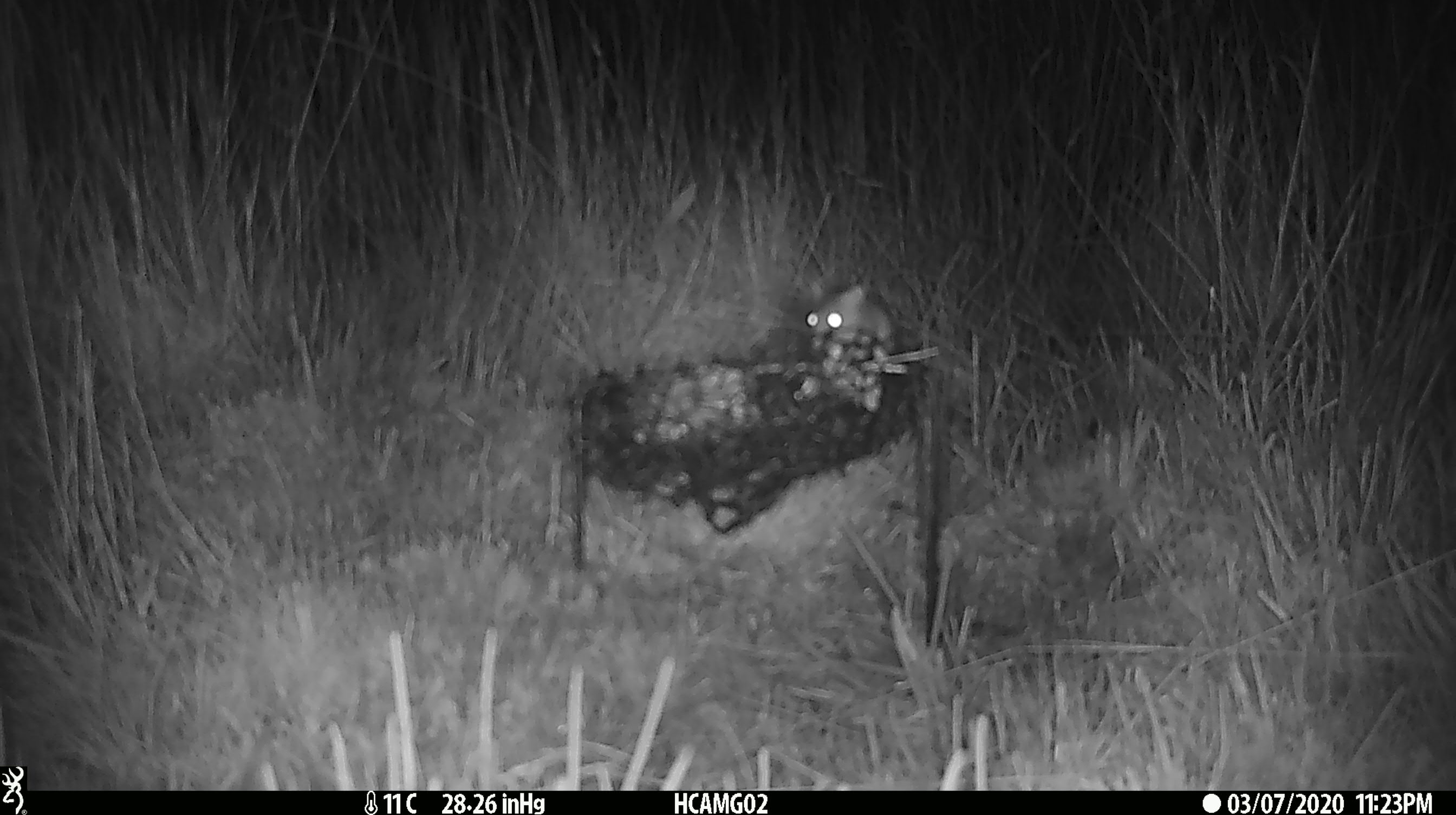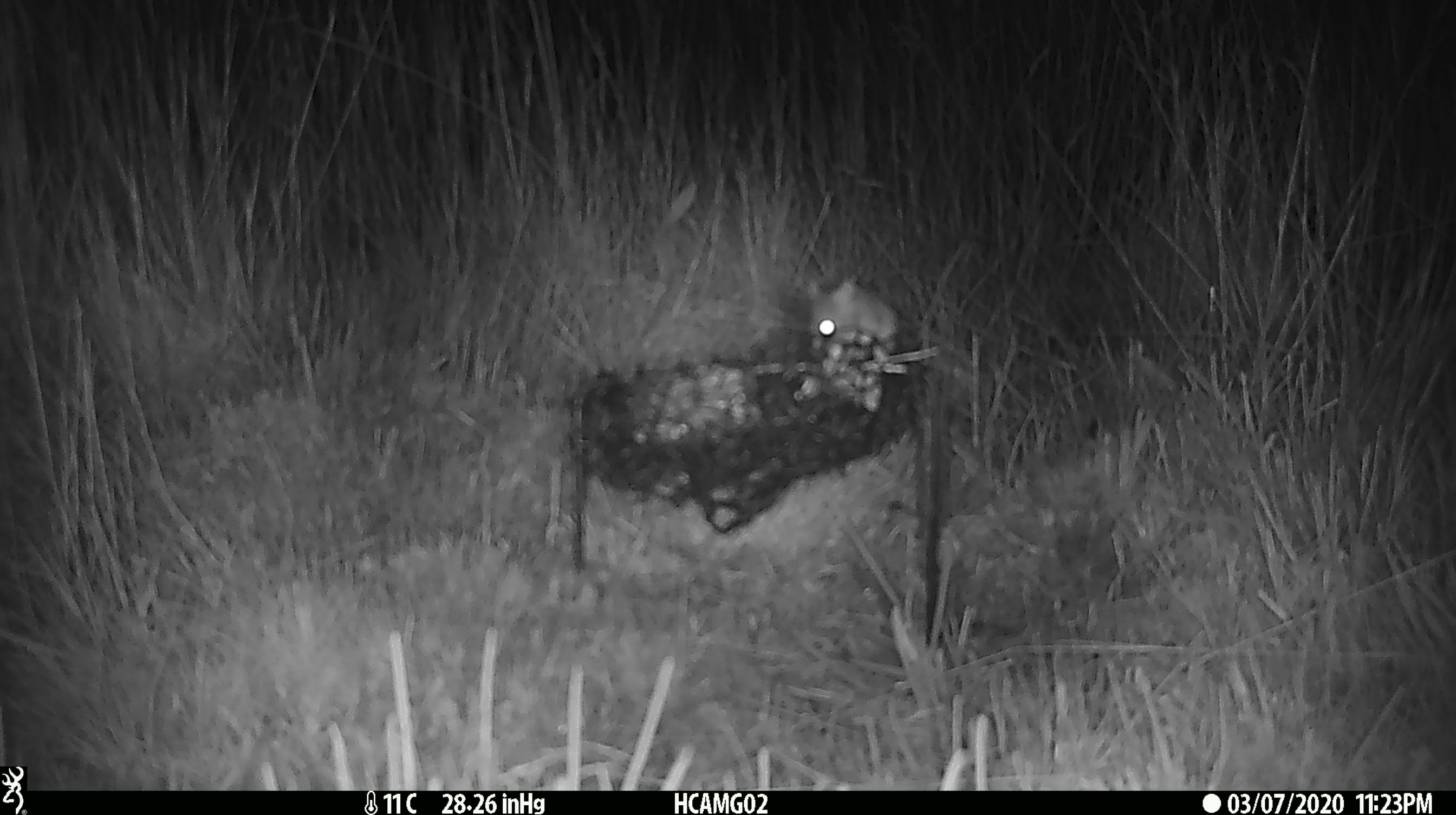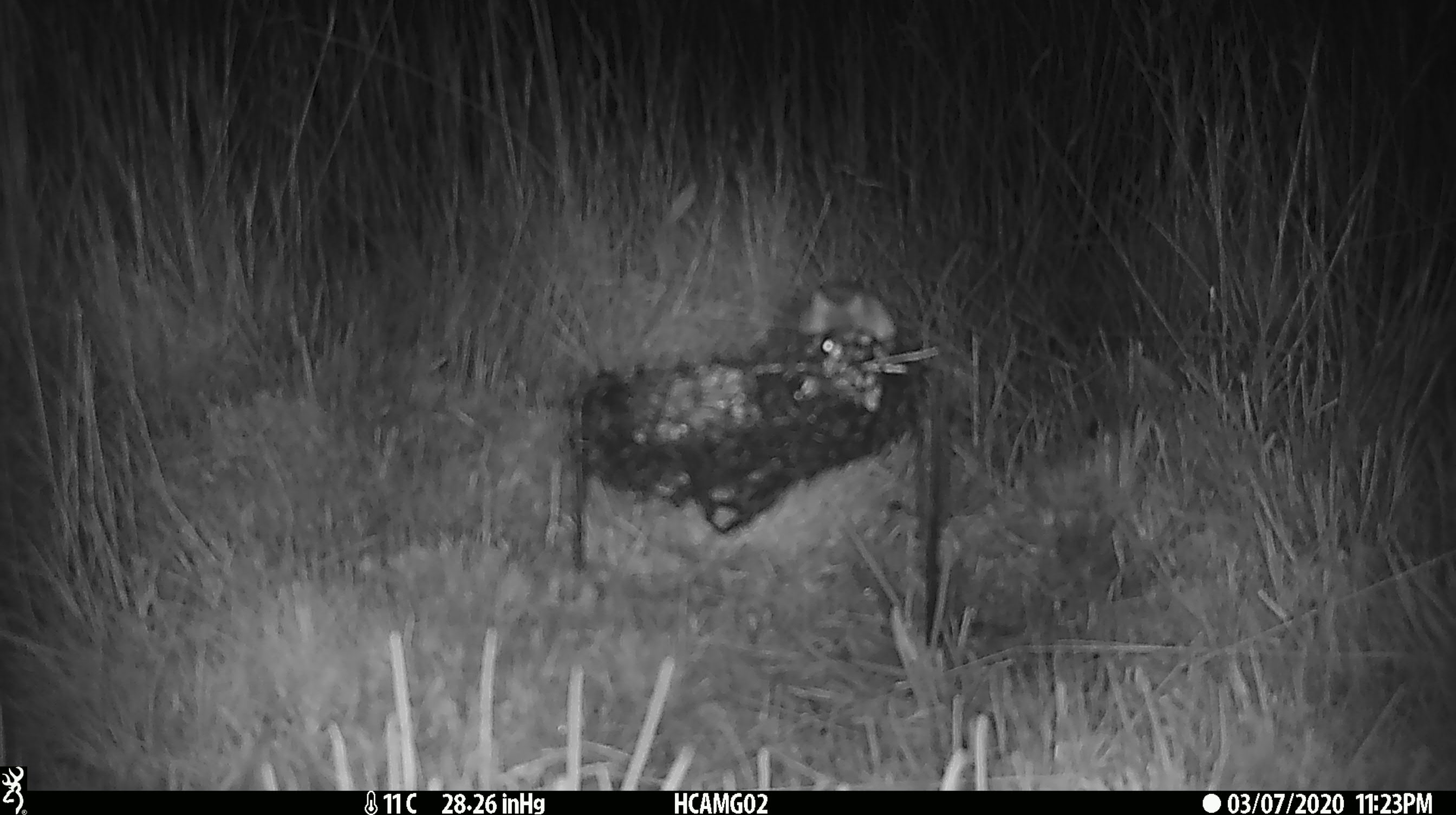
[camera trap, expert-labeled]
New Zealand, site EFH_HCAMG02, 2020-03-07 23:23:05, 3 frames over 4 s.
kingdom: Animalia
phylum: Chordata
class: Mammalia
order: Rodentia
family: Muridae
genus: Mus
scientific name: Mus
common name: mouse